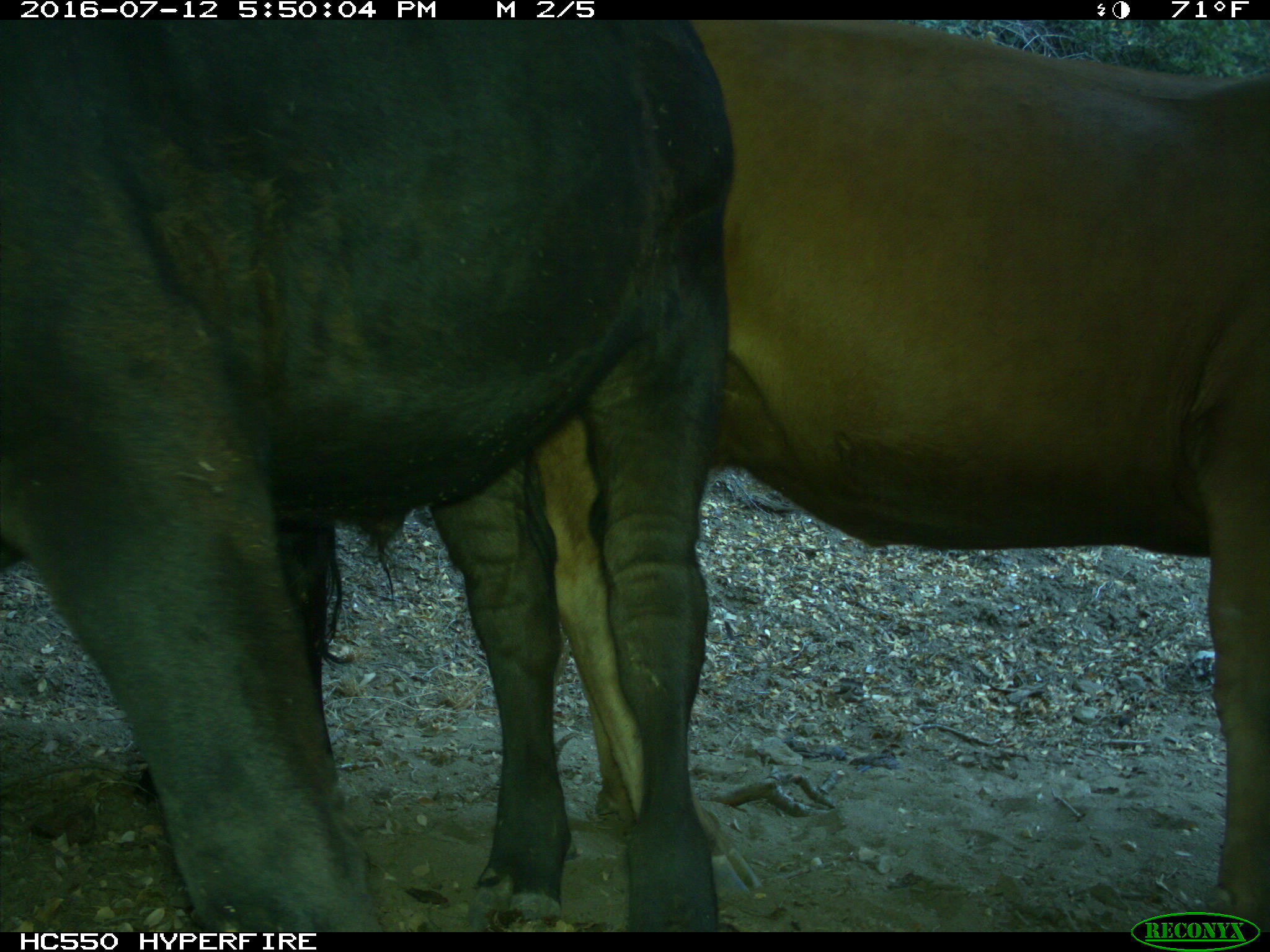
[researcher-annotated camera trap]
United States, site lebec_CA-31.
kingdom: Animalia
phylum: Chordata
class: Mammalia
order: Artiodactyla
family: Bovidae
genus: Bos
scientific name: Bos taurus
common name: domestic cow